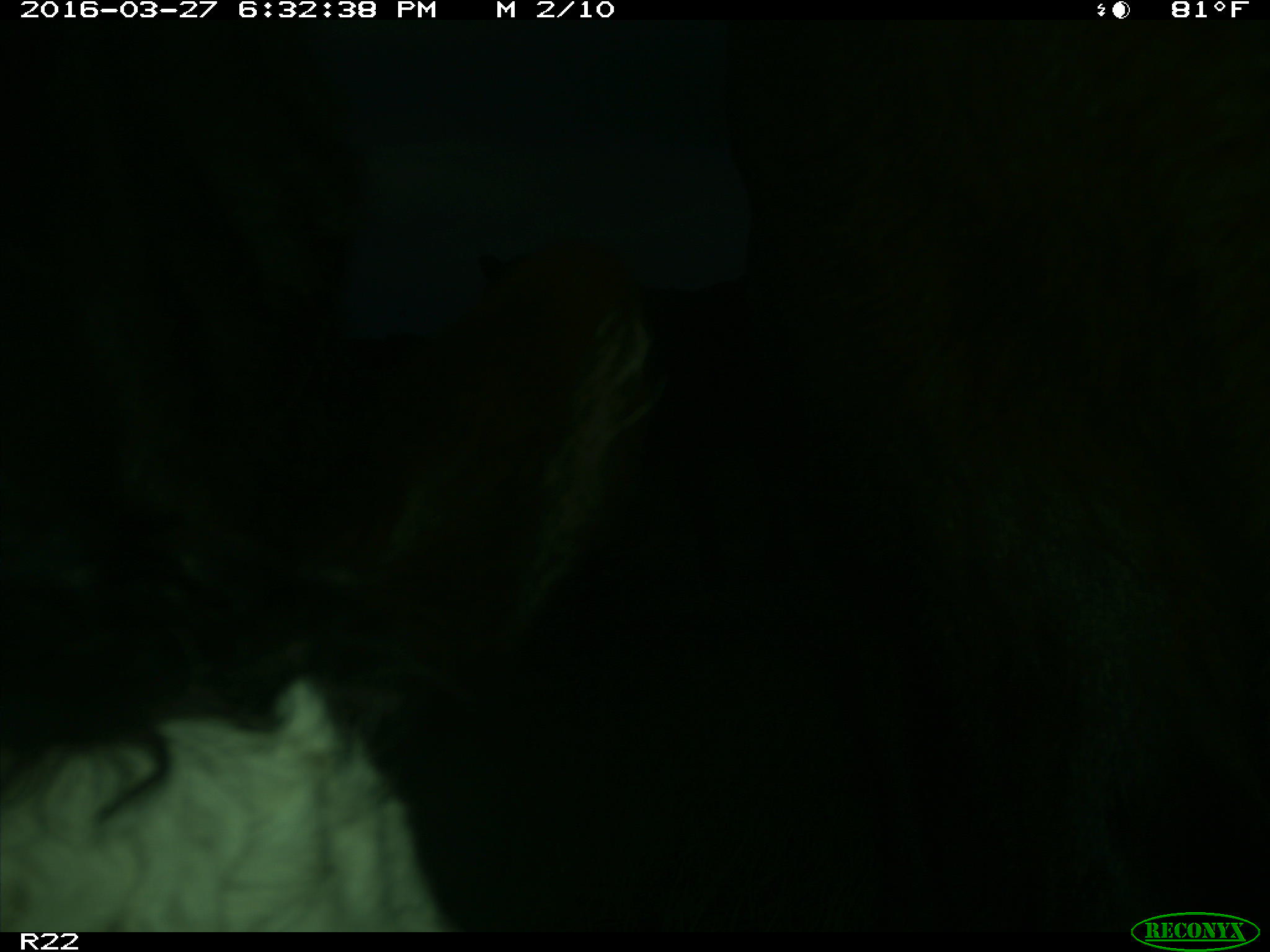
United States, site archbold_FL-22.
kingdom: Animalia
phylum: Chordata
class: Mammalia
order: Artiodactyla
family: Bovidae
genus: Bos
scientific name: Bos taurus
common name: domestic cow